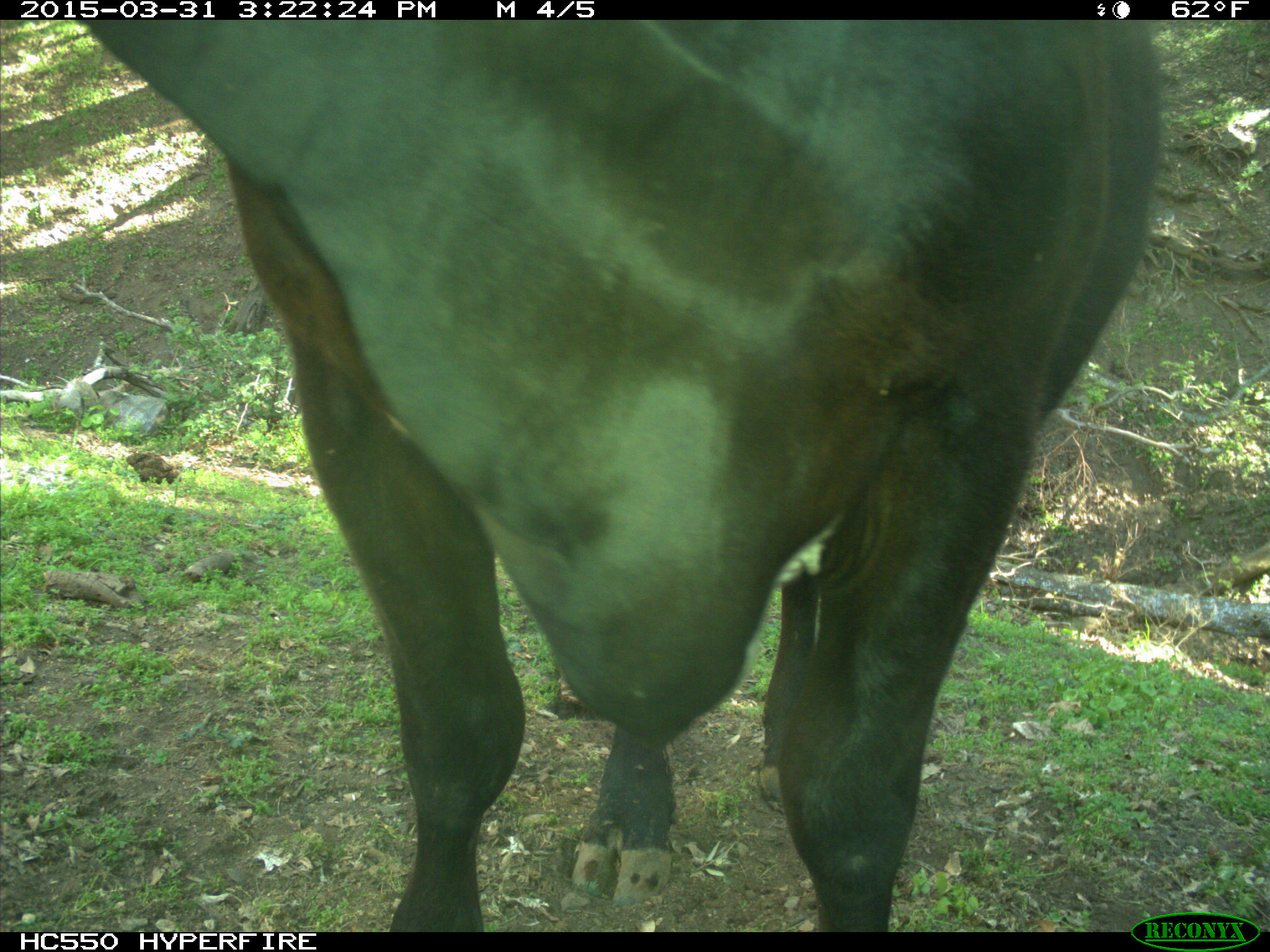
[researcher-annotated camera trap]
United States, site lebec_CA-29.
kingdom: Animalia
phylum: Chordata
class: Mammalia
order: Artiodactyla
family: Bovidae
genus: Bos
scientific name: Bos taurus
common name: domestic cow